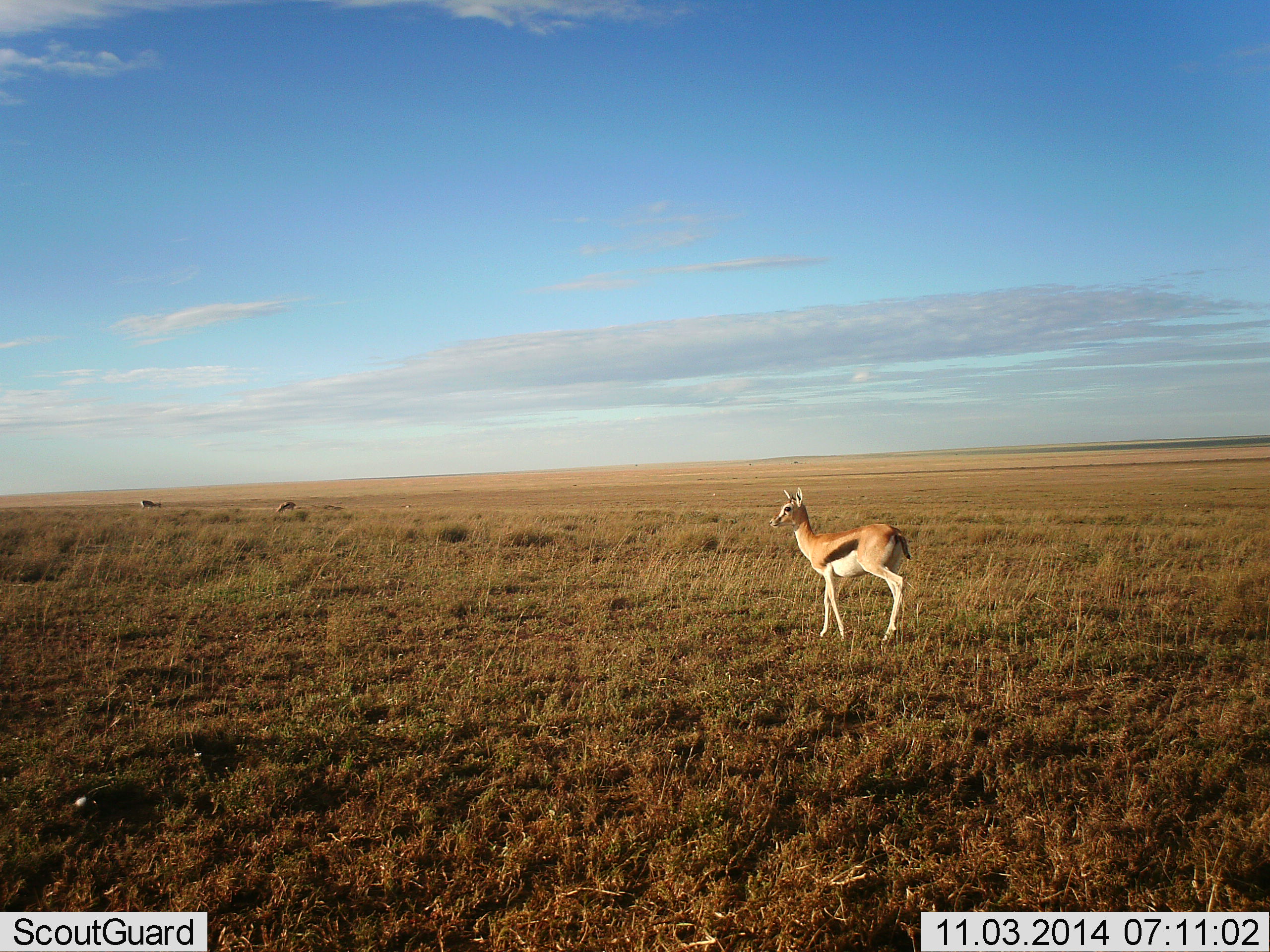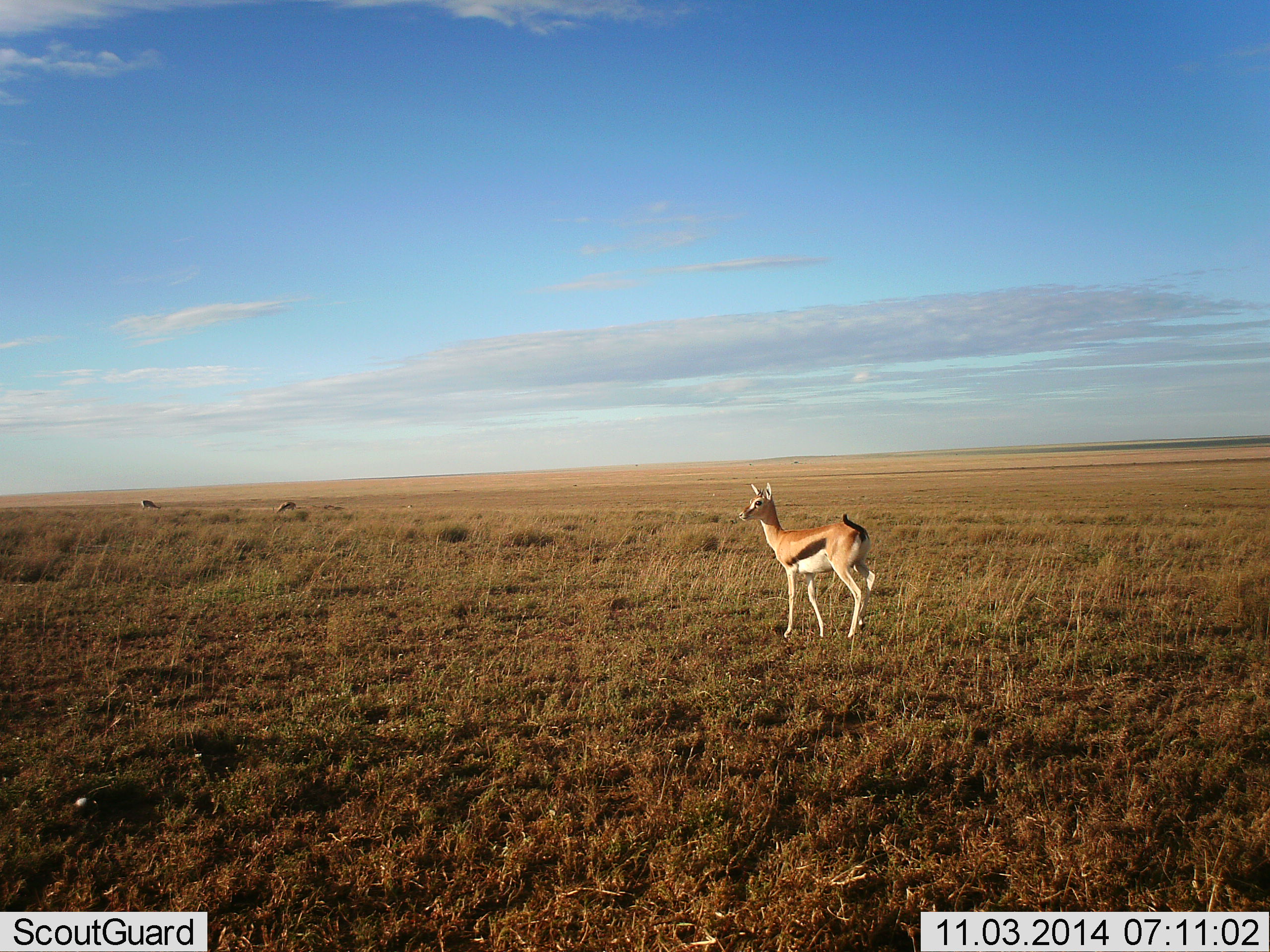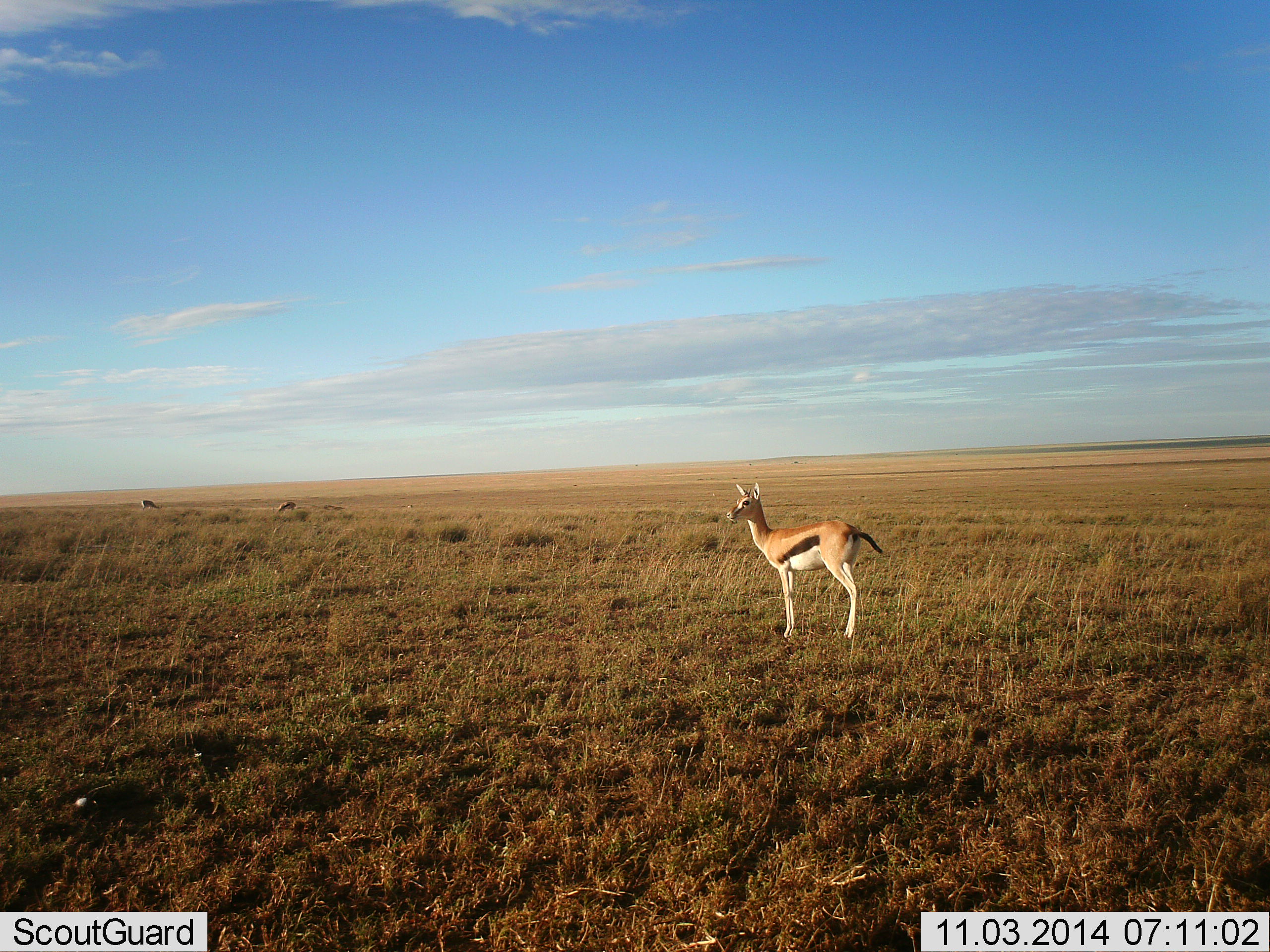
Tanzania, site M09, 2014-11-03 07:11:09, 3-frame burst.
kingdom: Animalia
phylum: Chordata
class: Mammalia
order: Artiodactyla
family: Bovidae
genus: Eudorcas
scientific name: Eudorcas thomsonii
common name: thomson's gazelle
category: gazellethomsons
Gazellethomsons (thomson's gazelle) (Eudorcas thomsonii), count 1. Behavior (volunteer vote fractions): standing 50%, resting 0%, moving 60%, interacting 0%. Young present (vote fraction): 0%. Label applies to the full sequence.